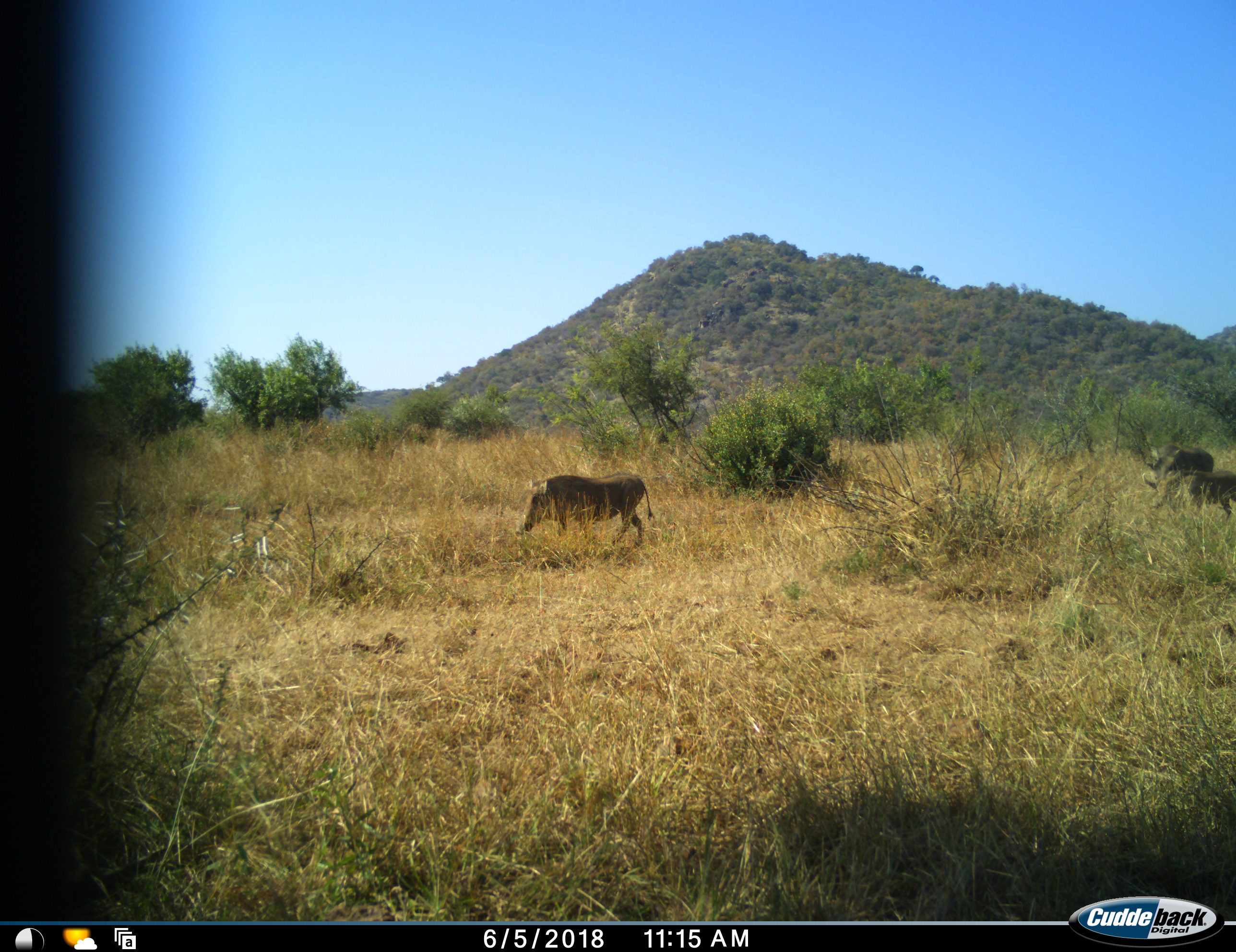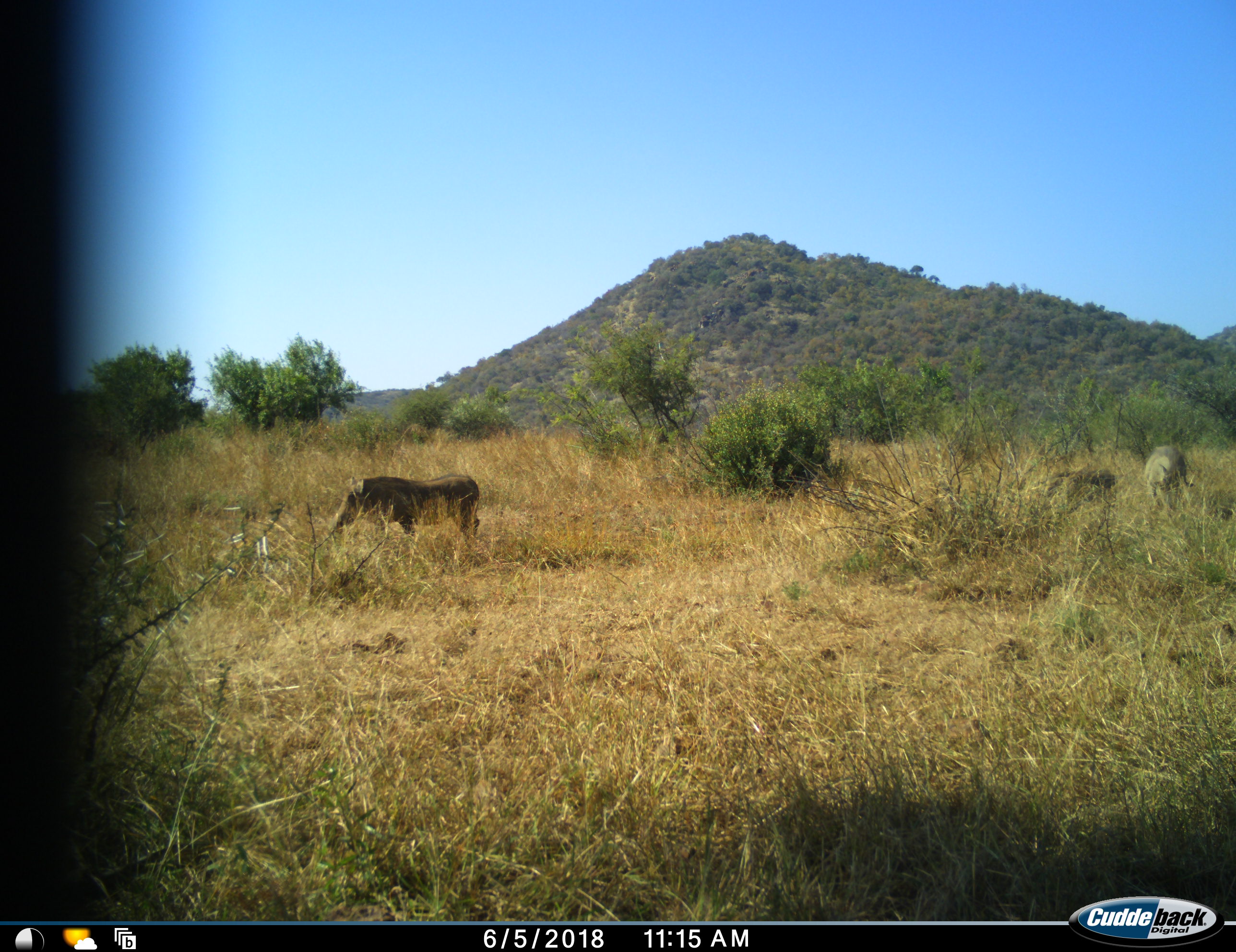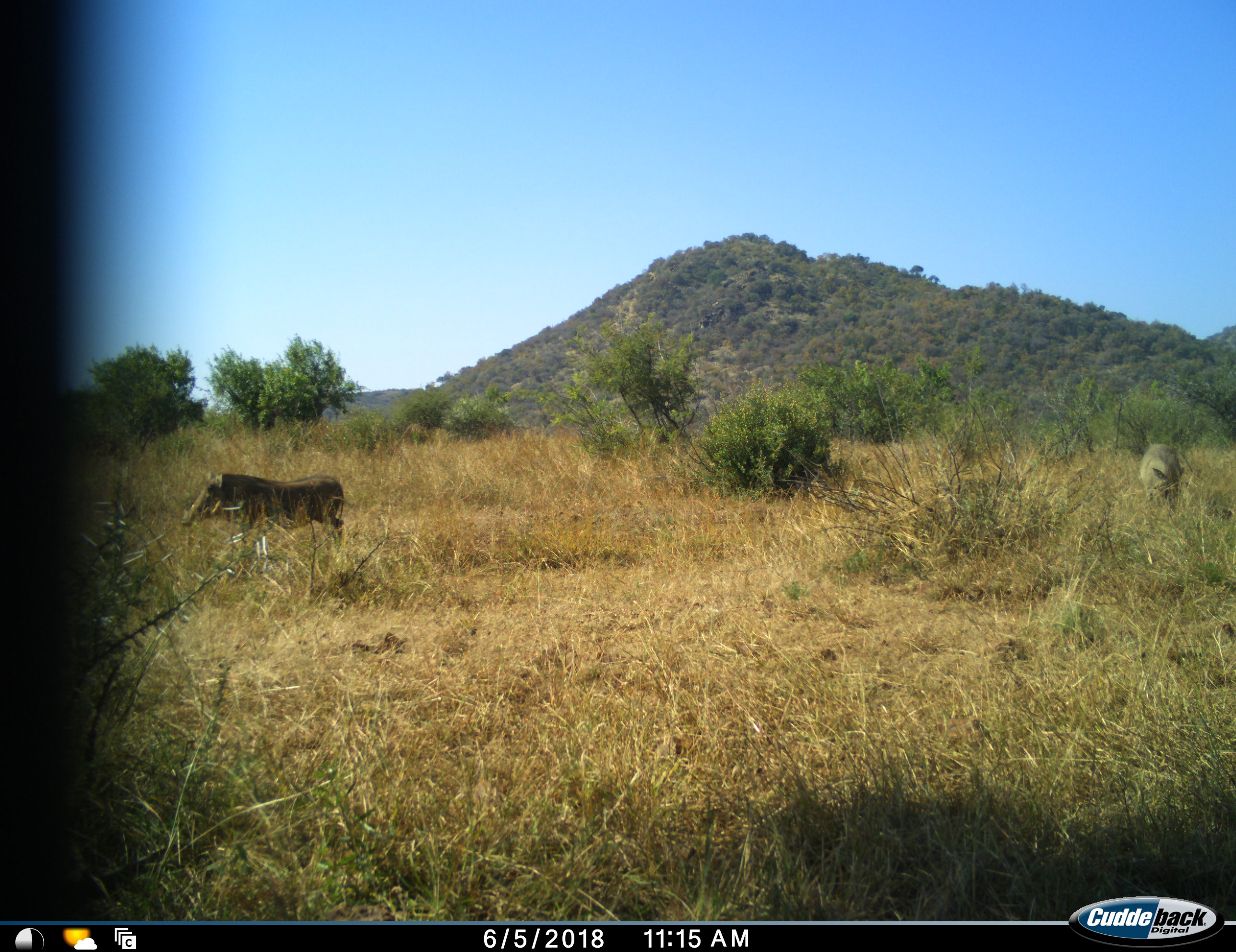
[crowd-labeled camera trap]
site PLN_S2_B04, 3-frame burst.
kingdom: Animalia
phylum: Chordata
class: Mammalia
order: Artiodactyla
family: Suidae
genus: Phacochoerus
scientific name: Phacochoerus africanus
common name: warthog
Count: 3.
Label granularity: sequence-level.